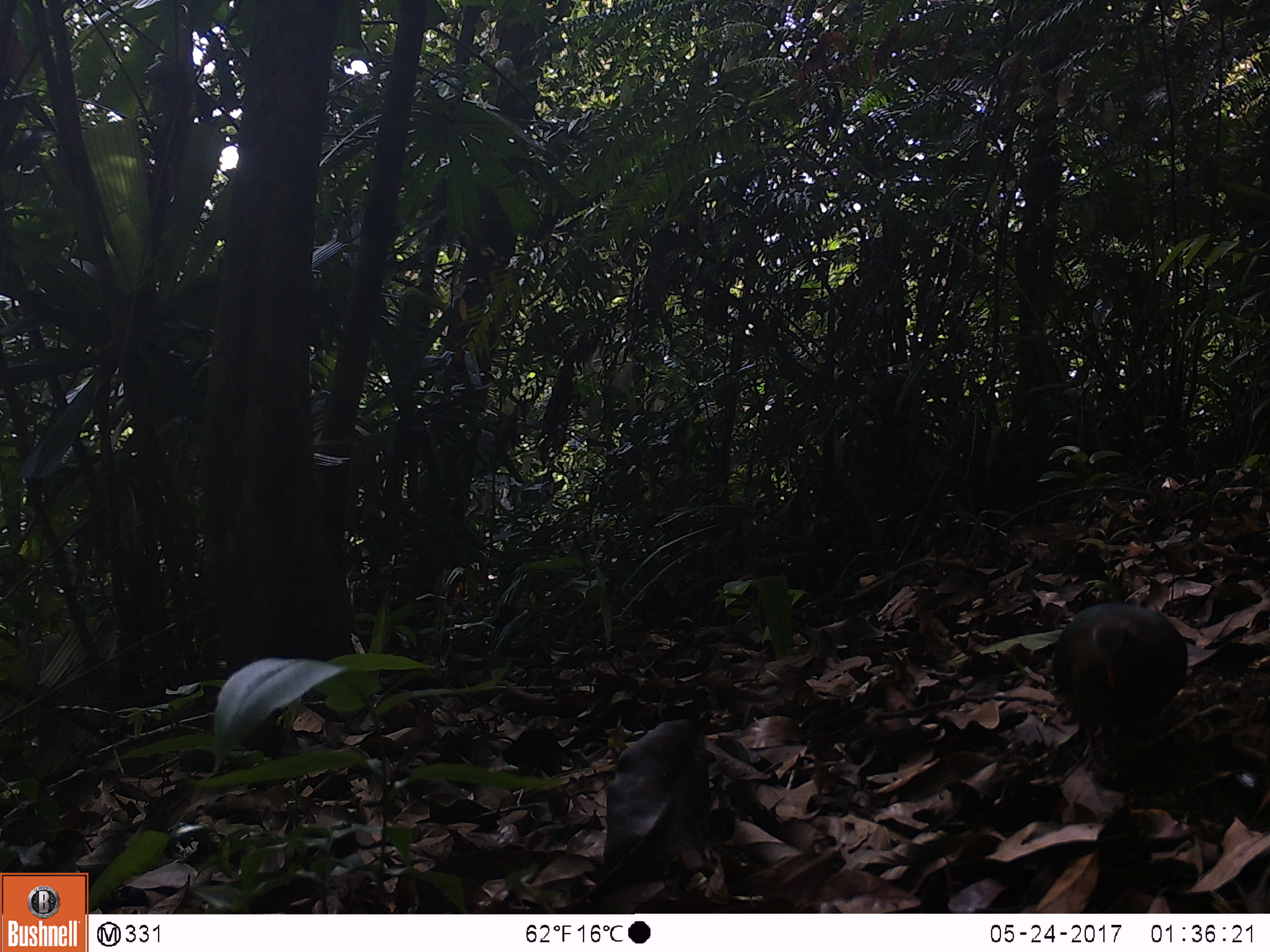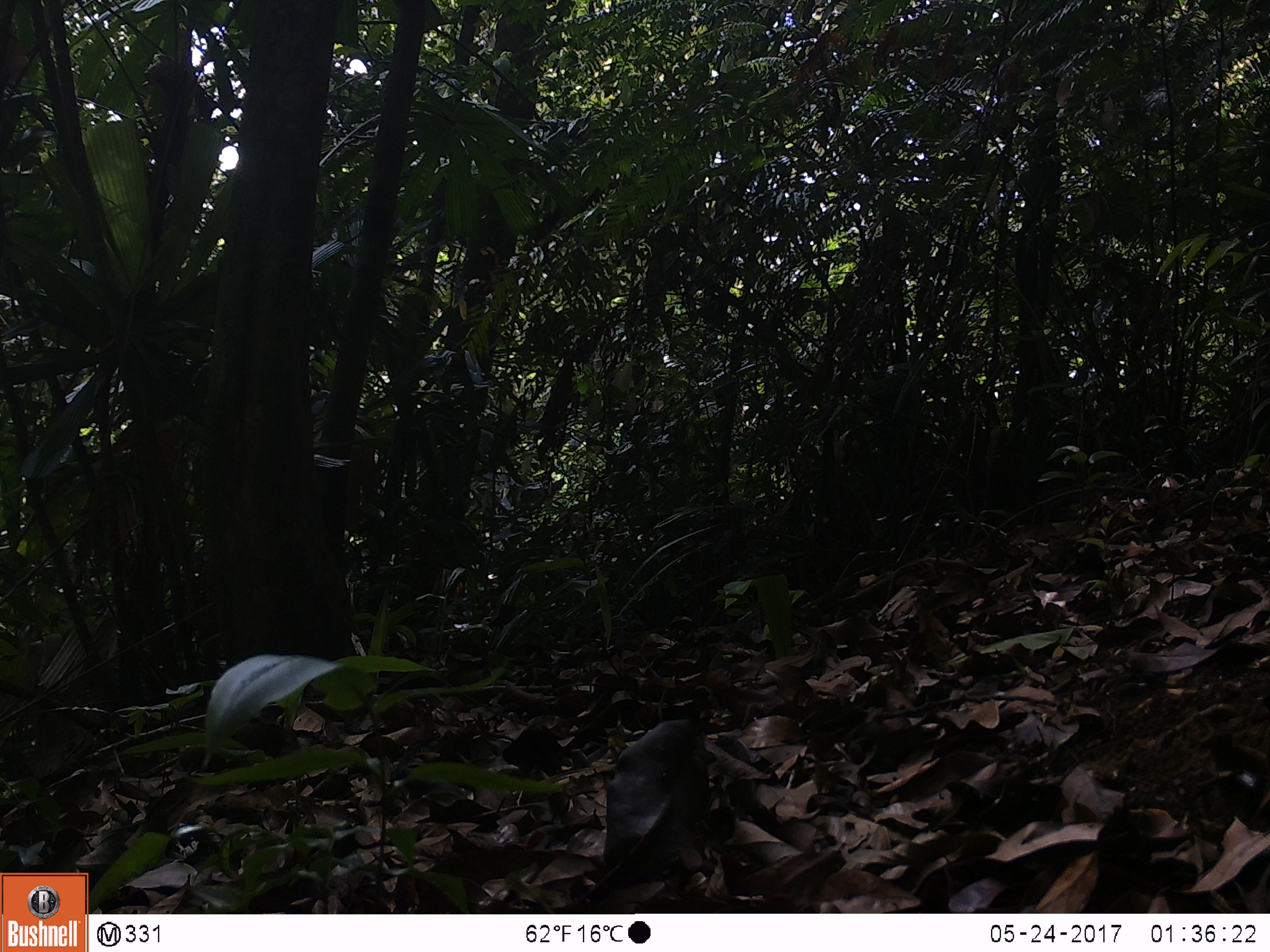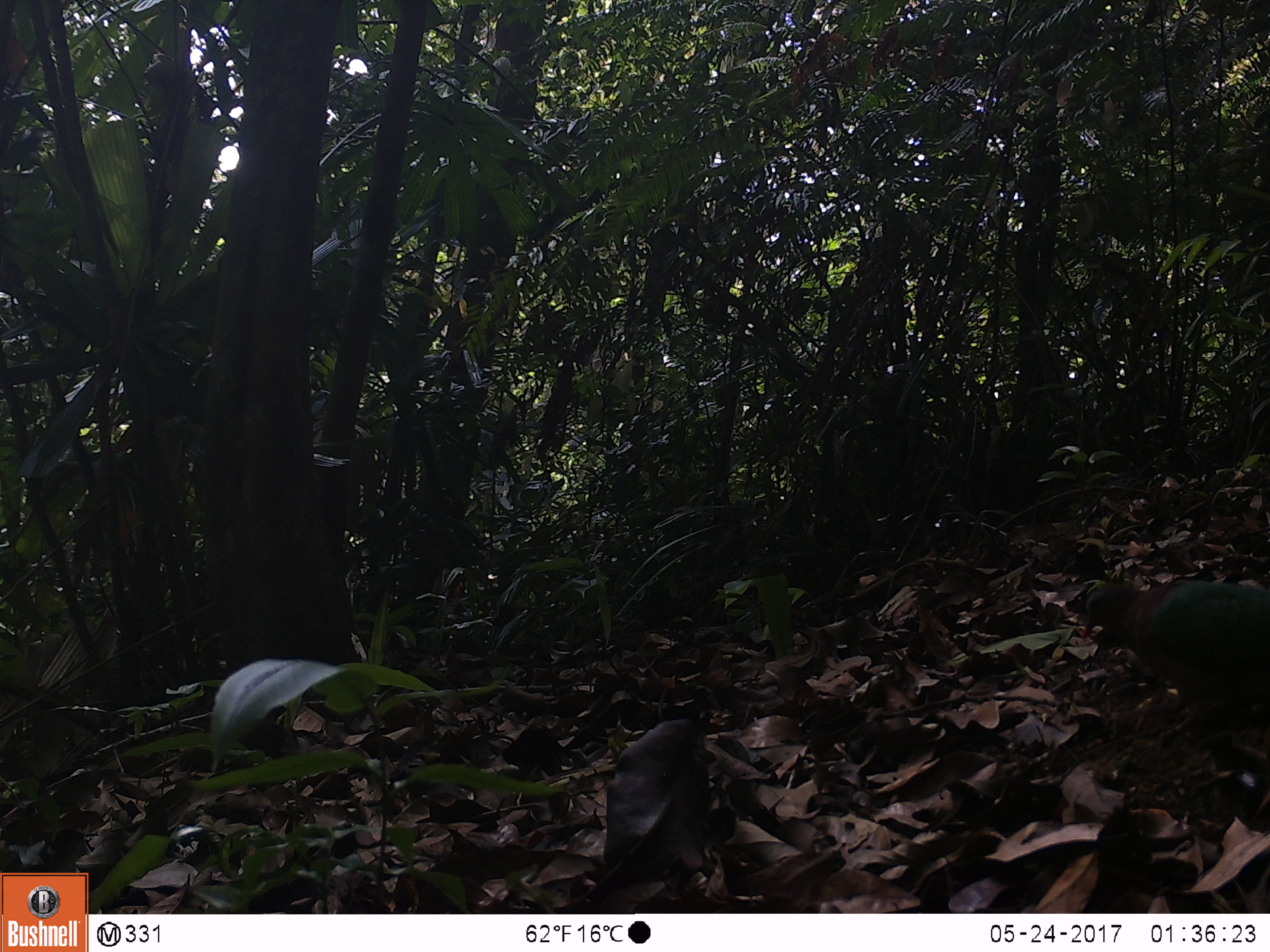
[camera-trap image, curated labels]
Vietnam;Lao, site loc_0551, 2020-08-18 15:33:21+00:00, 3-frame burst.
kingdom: Animalia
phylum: Chordata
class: Aves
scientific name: Aves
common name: bird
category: unidentified bird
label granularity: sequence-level